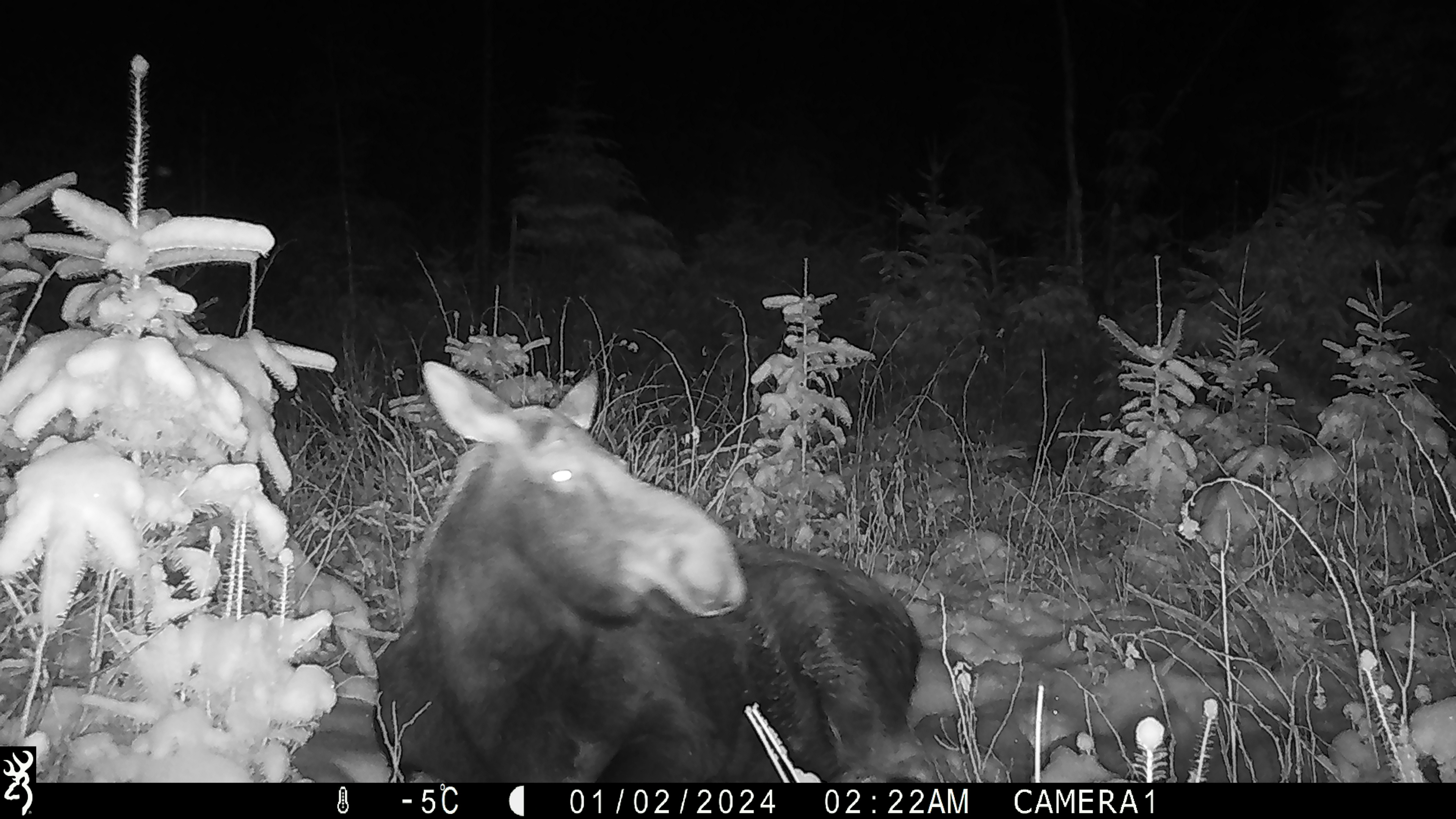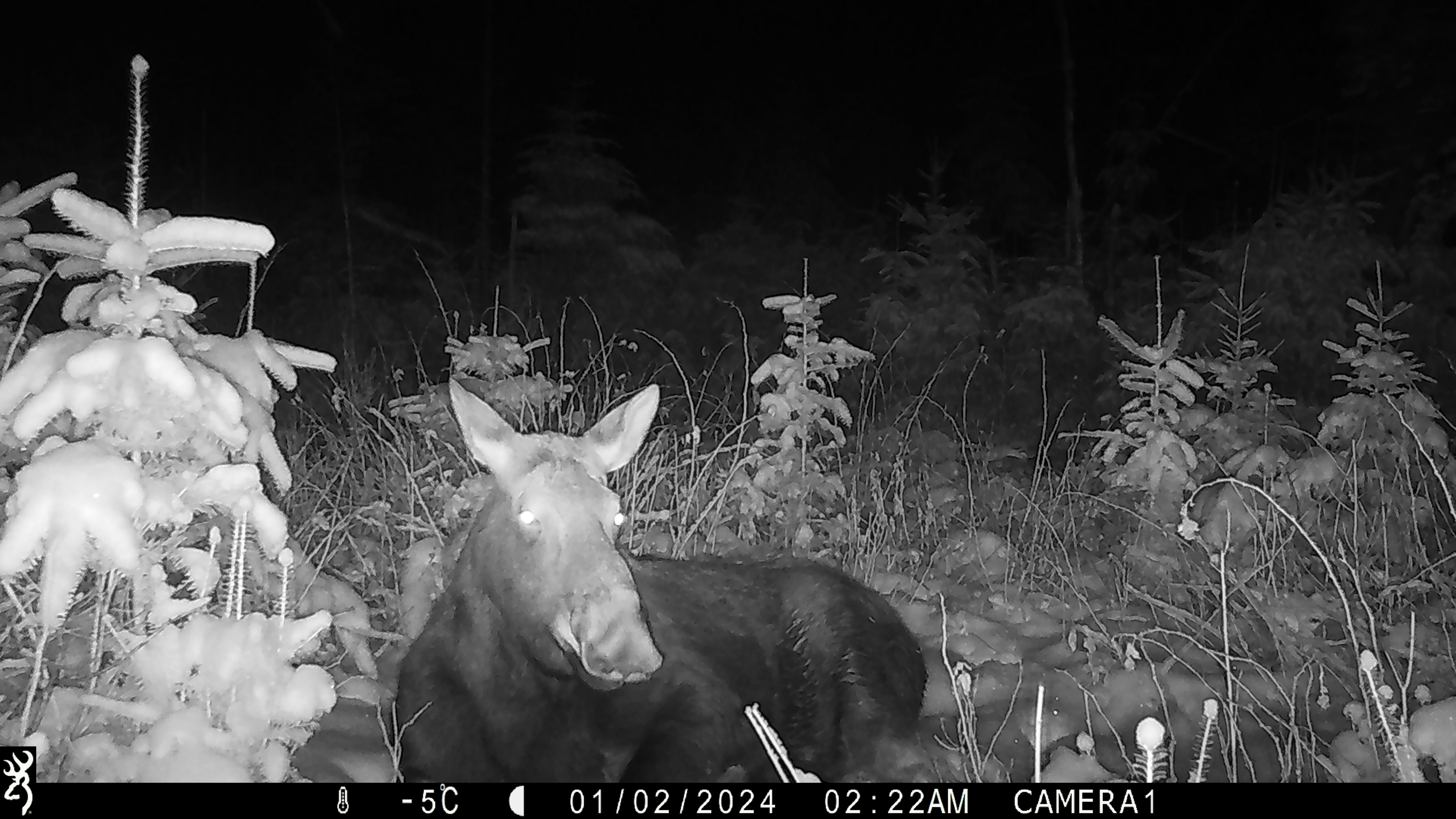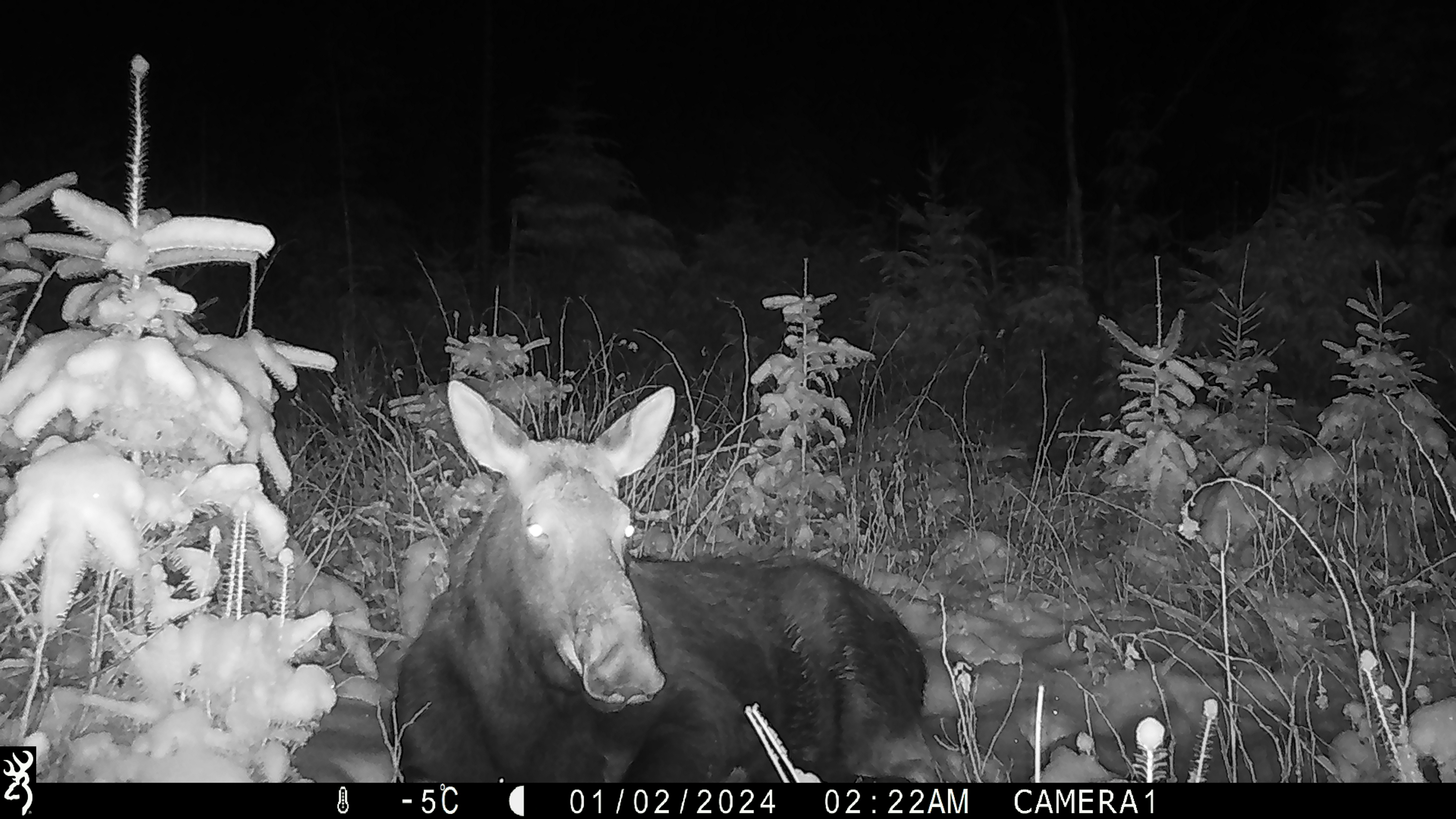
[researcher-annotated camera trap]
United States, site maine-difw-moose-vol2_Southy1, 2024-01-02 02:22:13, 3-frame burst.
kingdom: Animalia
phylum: Chordata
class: Mammalia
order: Artiodactyla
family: Cervidae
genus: Alces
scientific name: Alces alces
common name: moose